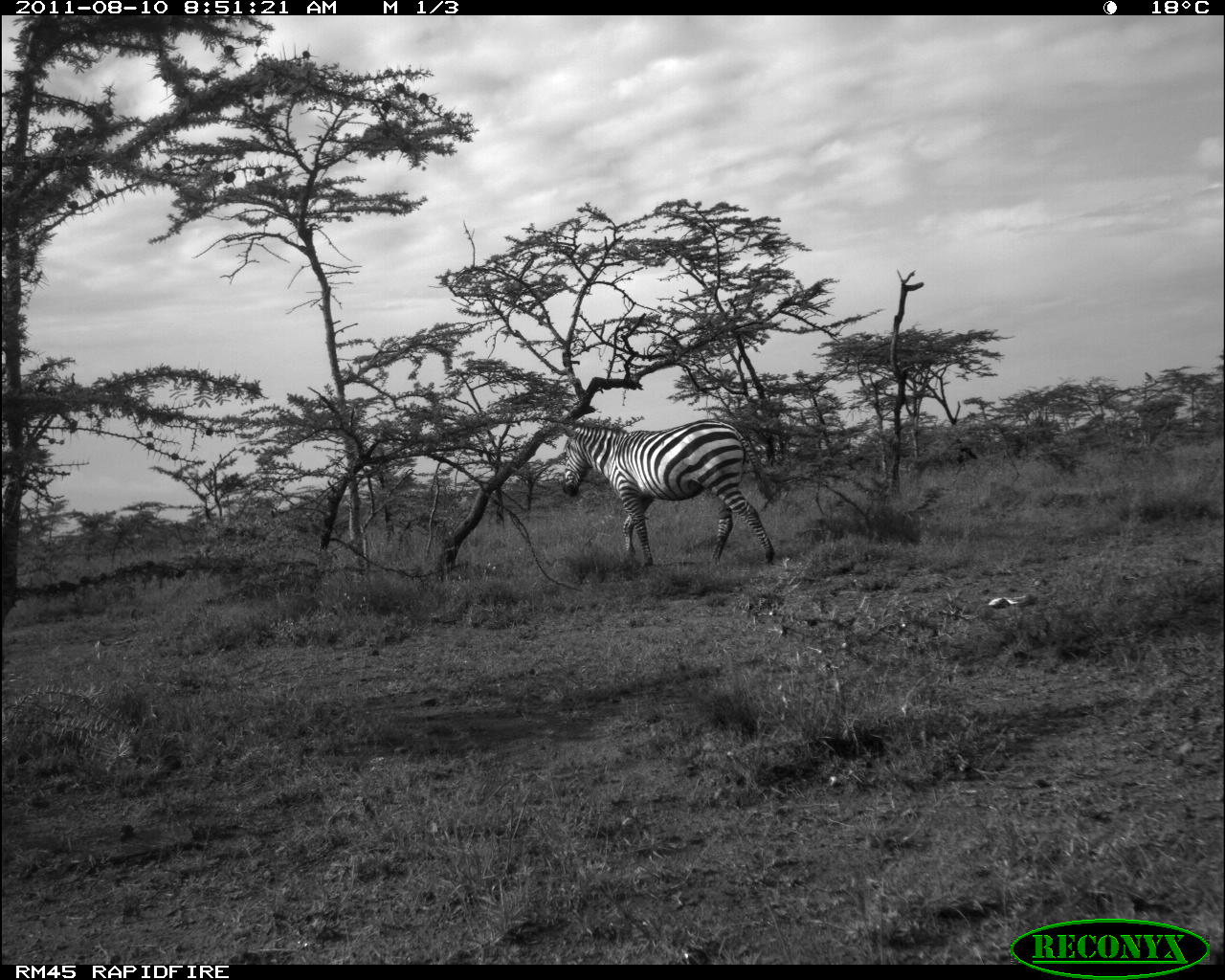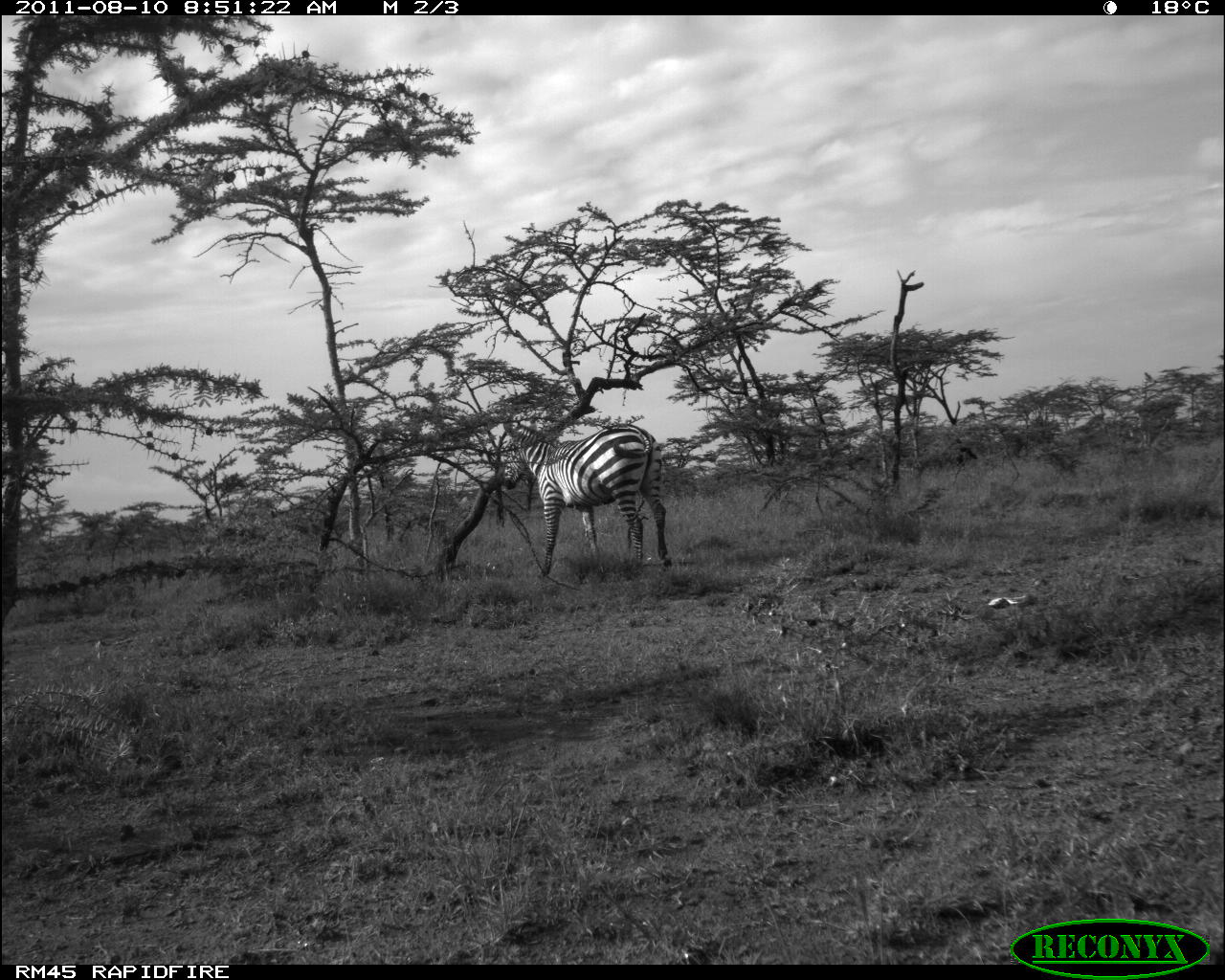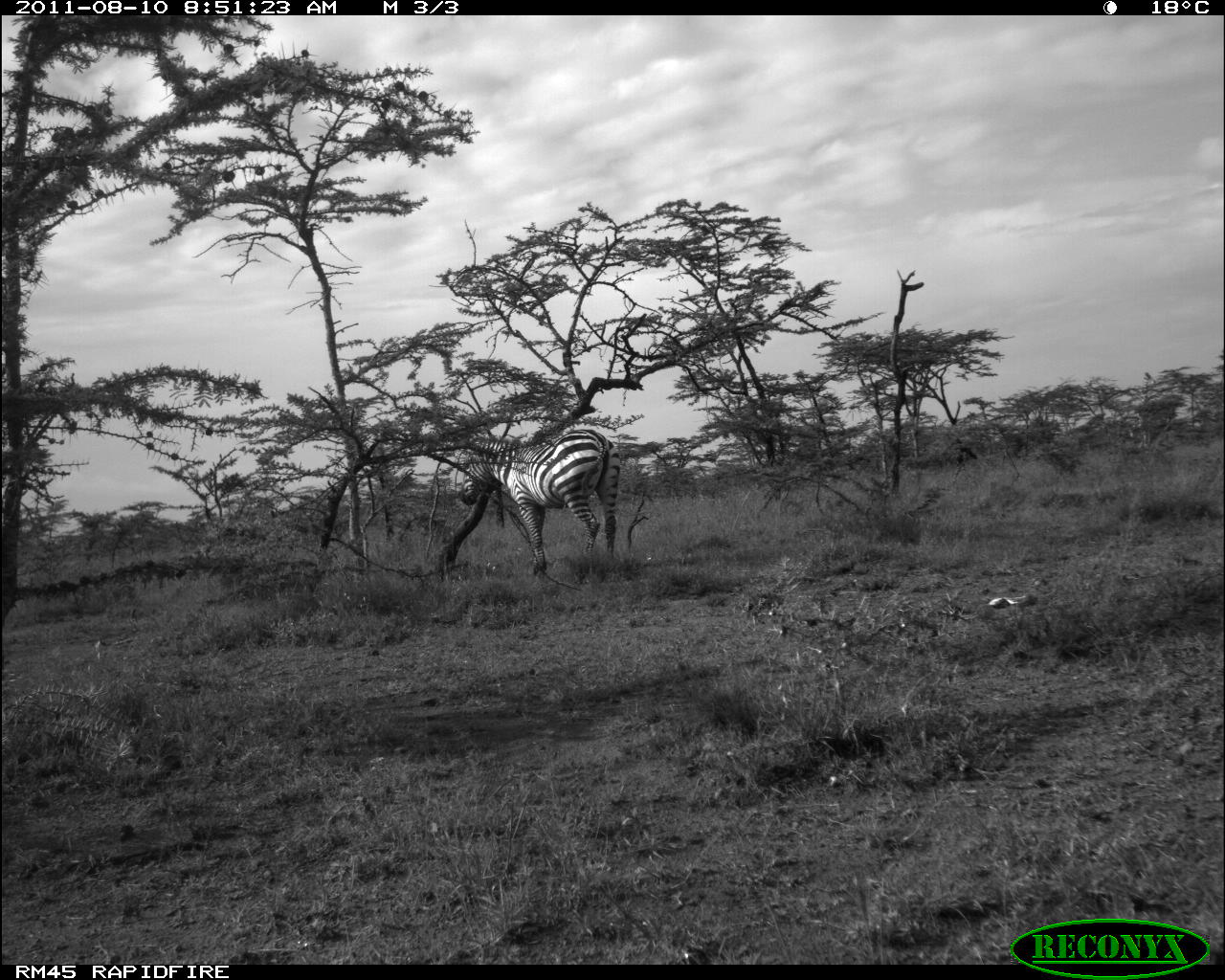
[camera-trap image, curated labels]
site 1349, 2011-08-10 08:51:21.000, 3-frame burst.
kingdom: Animalia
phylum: Chordata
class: Mammalia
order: Perissodactyla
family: Equidae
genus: Equus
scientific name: Equus quagga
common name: plains zebra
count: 1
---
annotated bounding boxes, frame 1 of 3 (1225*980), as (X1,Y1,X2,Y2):
equus quagga: (559,419,776,564)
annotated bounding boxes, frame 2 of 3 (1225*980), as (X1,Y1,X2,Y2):
equus quagga: (501,421,672,579)